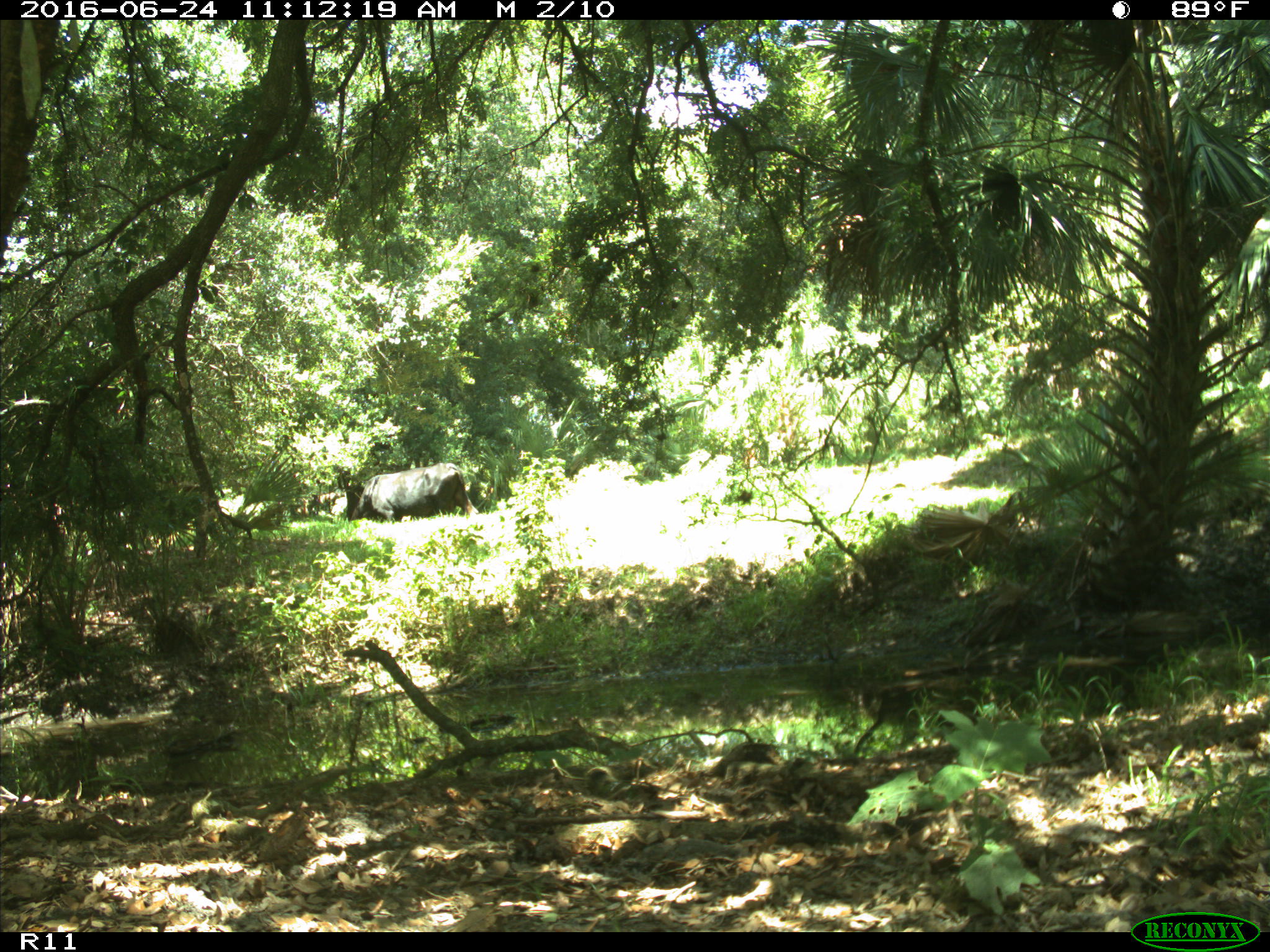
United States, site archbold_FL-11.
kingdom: Animalia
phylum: Chordata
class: Mammalia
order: Artiodactyla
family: Bovidae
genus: Bos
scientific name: Bos taurus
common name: domestic cow